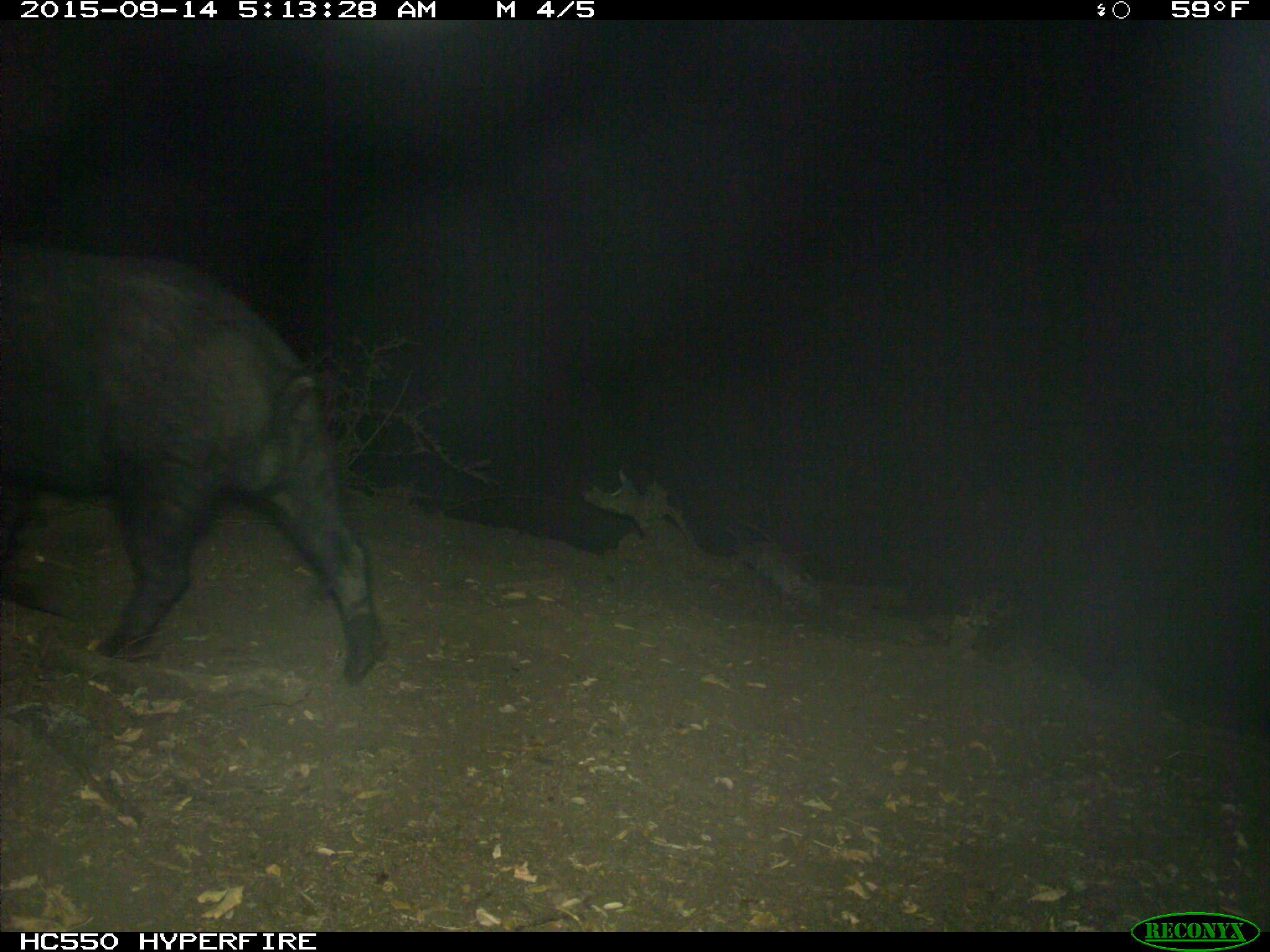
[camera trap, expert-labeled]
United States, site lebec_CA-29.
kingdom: Animalia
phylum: Chordata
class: Mammalia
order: Artiodactyla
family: Suidae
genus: Sus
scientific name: Sus scrofa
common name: wild boar